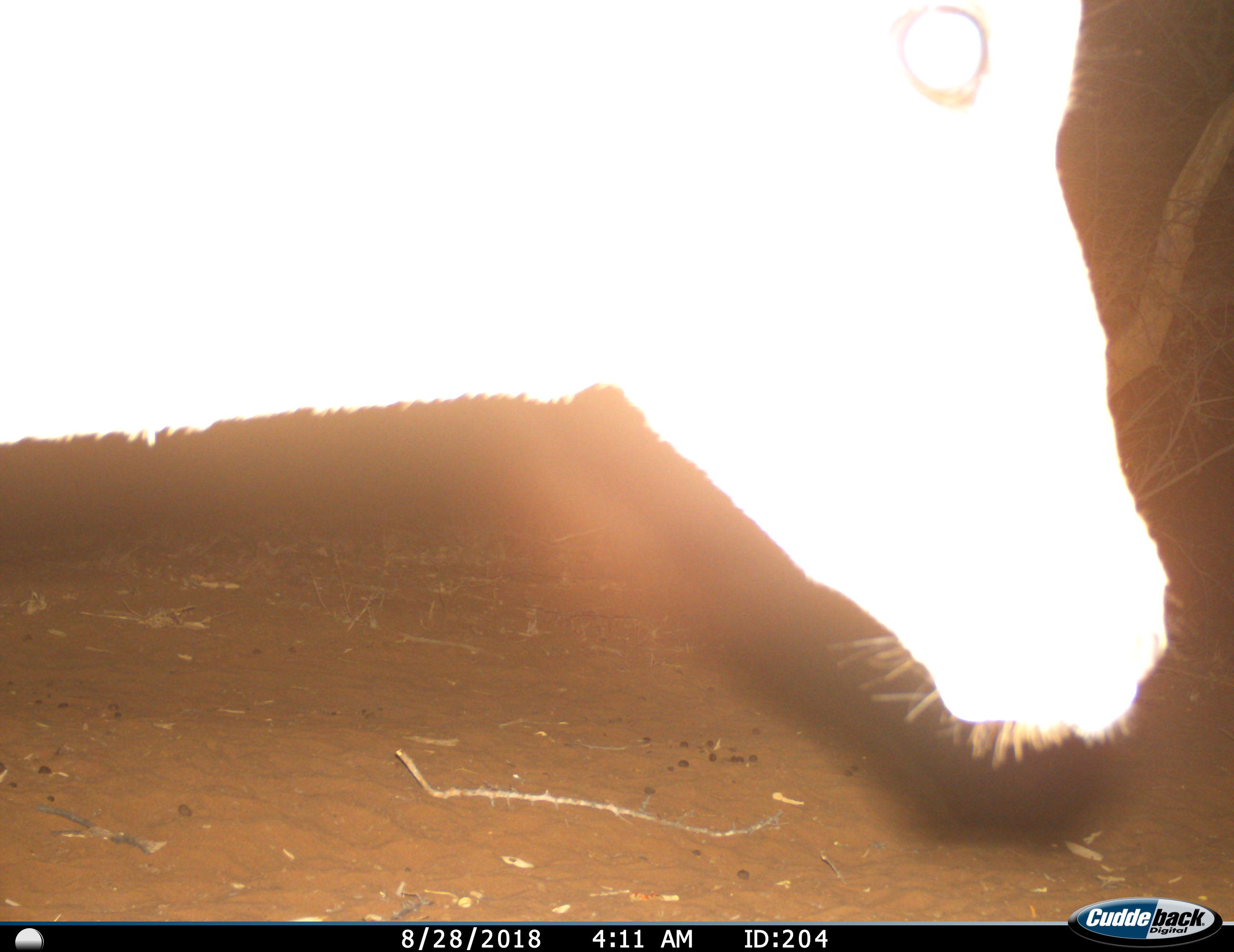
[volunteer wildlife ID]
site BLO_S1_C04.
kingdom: Animalia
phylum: Chordata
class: Mammalia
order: Artiodactyla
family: Bovidae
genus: Aepyceros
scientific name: Aepyceros melampus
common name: impala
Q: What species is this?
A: Impala (Aepyceros melampus).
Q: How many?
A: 1.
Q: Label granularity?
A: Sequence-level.